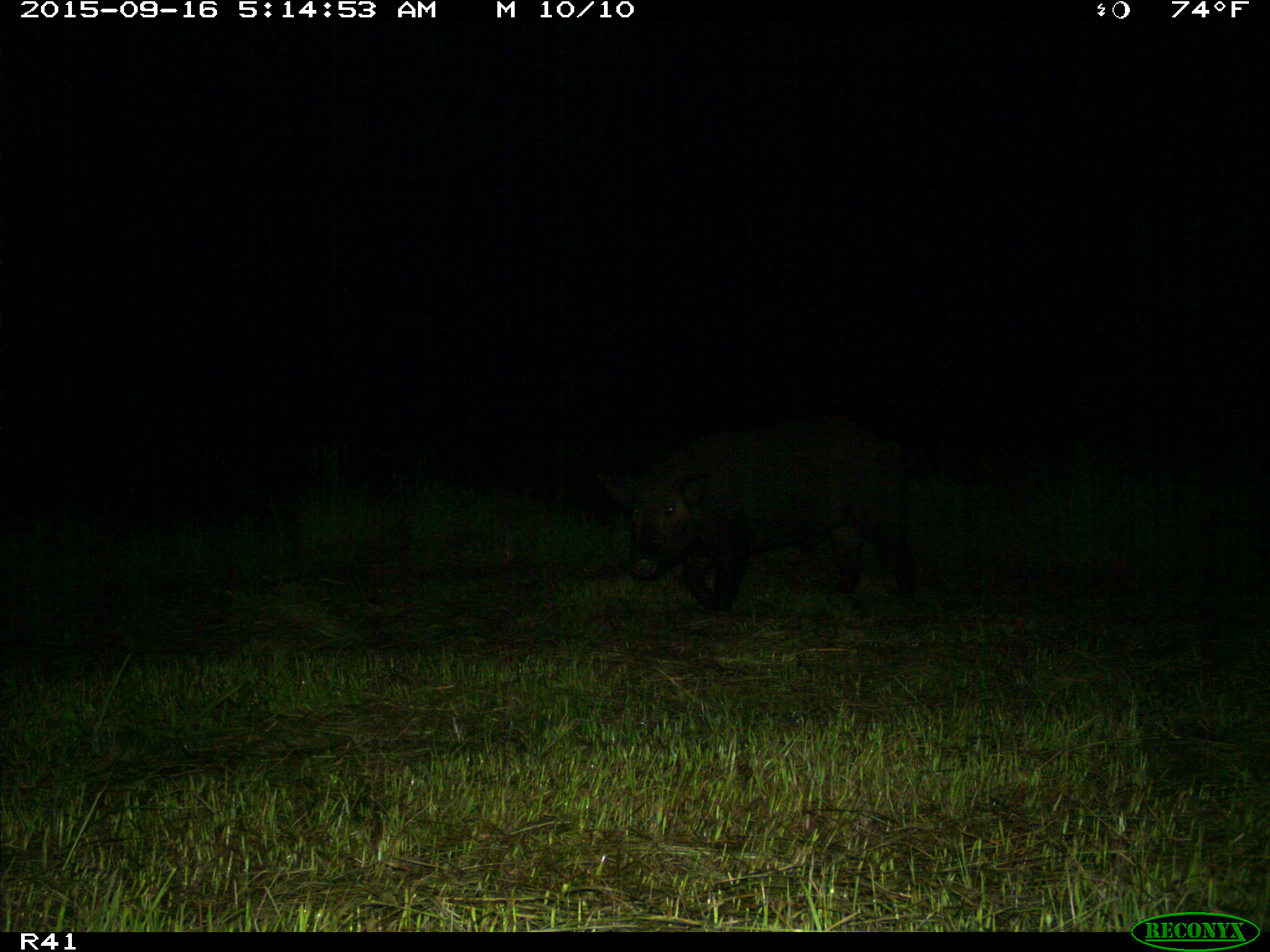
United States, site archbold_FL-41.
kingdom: Animalia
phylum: Chordata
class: Mammalia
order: Artiodactyla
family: Suidae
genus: Sus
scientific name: Sus scrofa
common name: wild boar